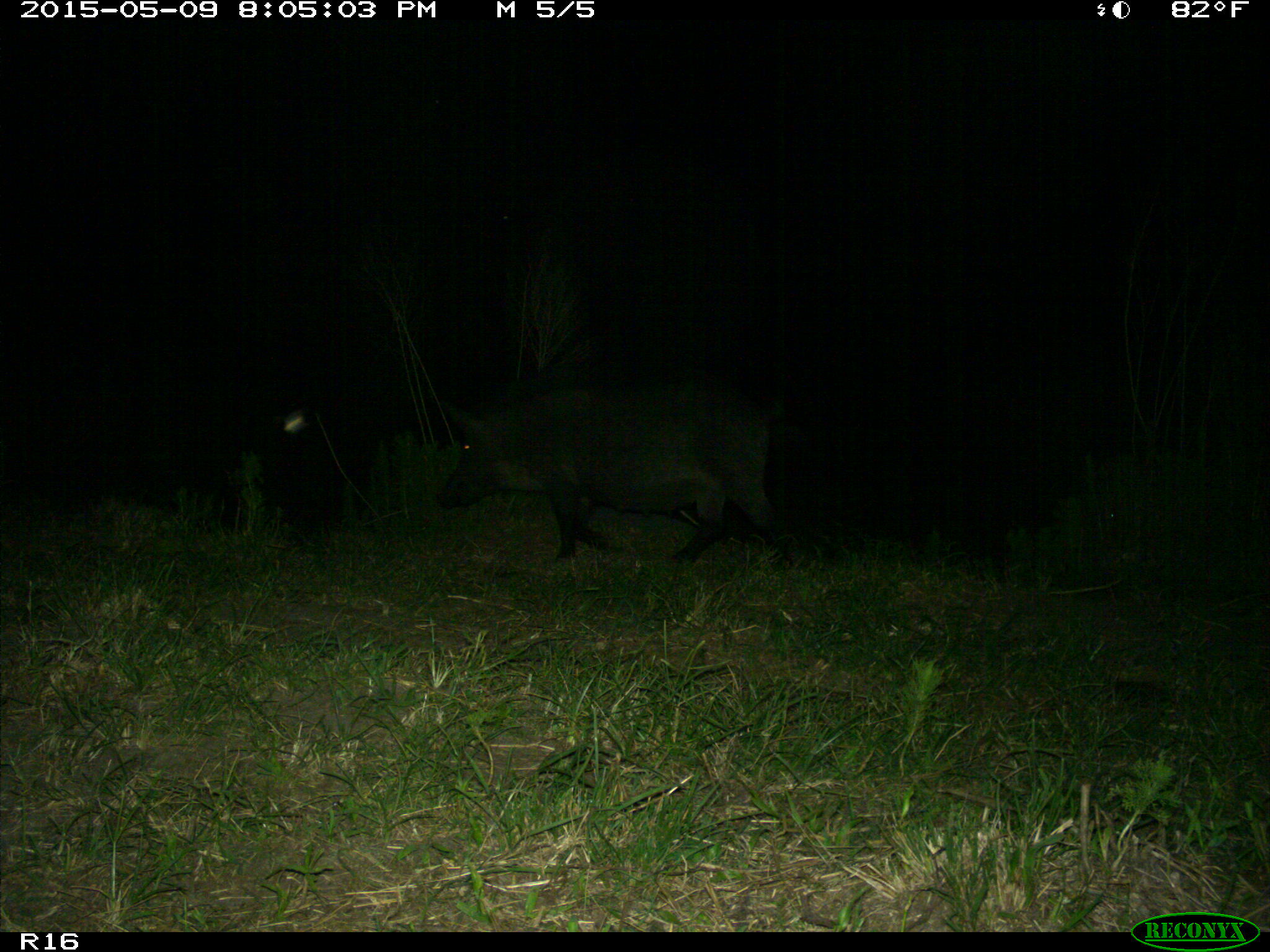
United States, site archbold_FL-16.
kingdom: Animalia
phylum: Chordata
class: Mammalia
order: Artiodactyla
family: Suidae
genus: Sus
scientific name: Sus scrofa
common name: wild boar